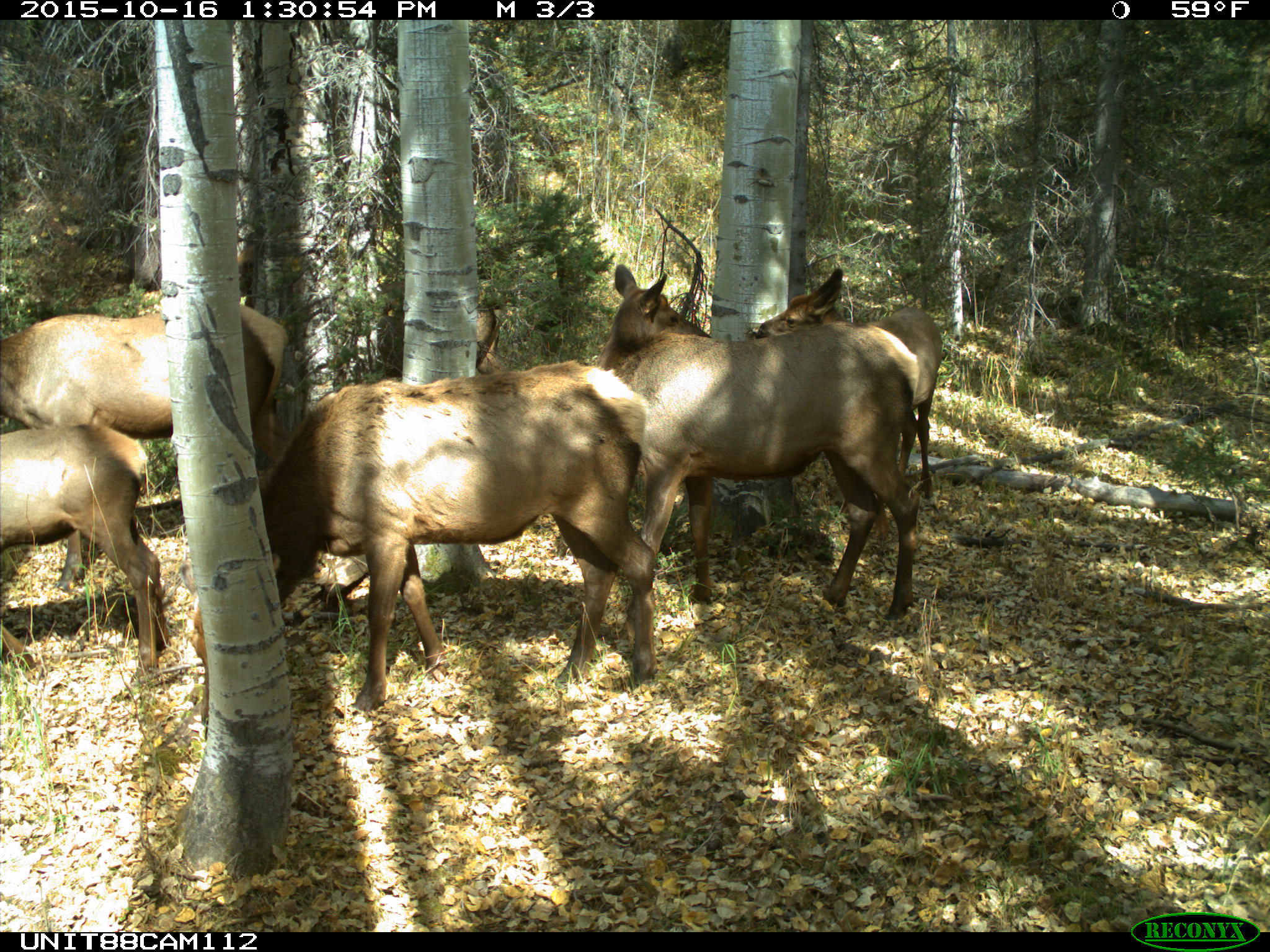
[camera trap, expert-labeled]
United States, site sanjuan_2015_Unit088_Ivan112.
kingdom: Animalia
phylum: Chordata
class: Mammalia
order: Artiodactyla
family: Cervidae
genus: Cervus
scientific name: Cervus elaphus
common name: red deer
Cervus elaphus (red deer).